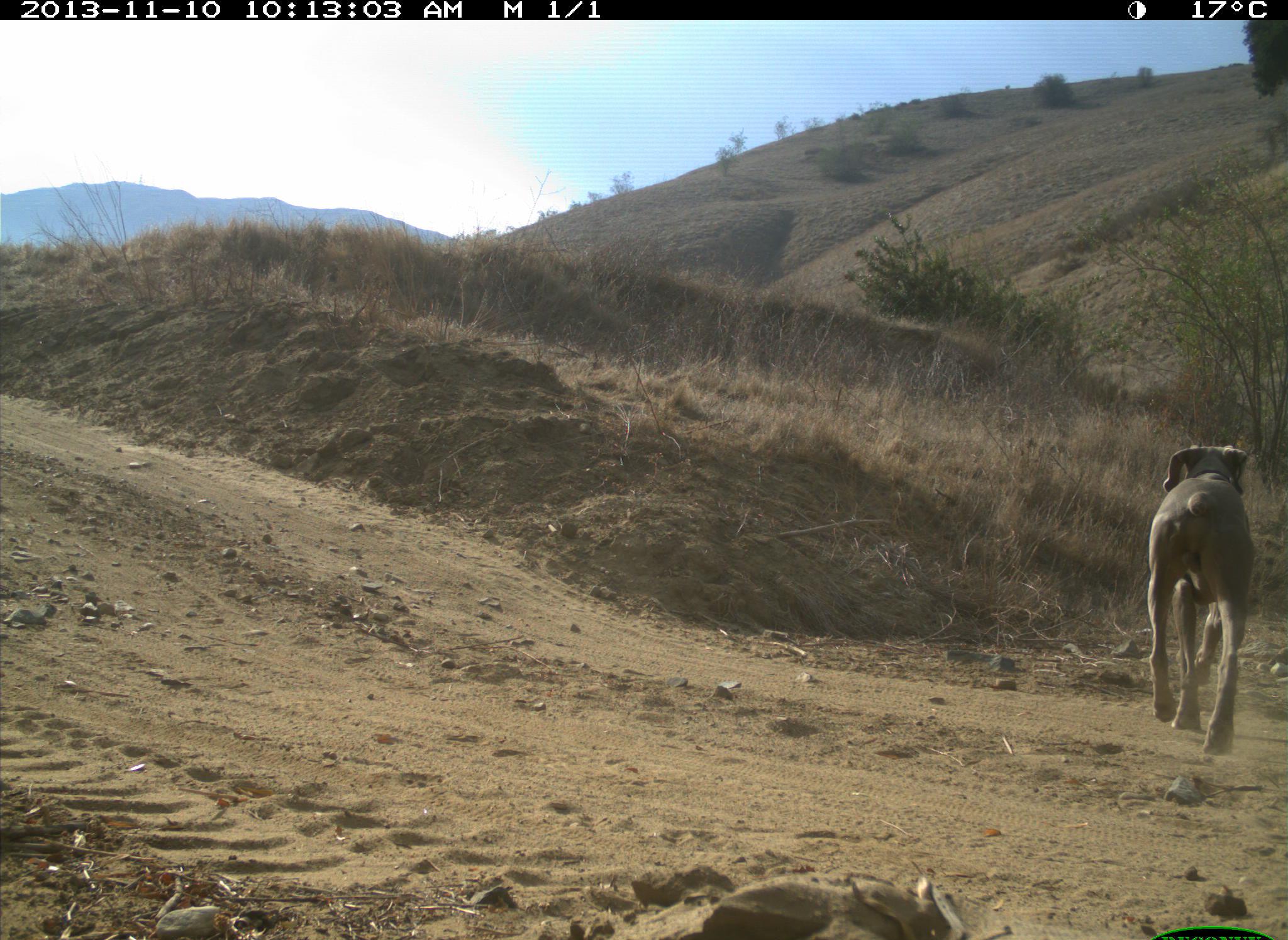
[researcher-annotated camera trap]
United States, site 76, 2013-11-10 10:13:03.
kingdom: Animalia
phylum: Chordata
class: Mammalia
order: Carnivora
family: Canidae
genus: Canis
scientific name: Canis familiaris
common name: domestic dog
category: dog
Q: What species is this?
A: Dog (domestic dog) (Canis familiaris).